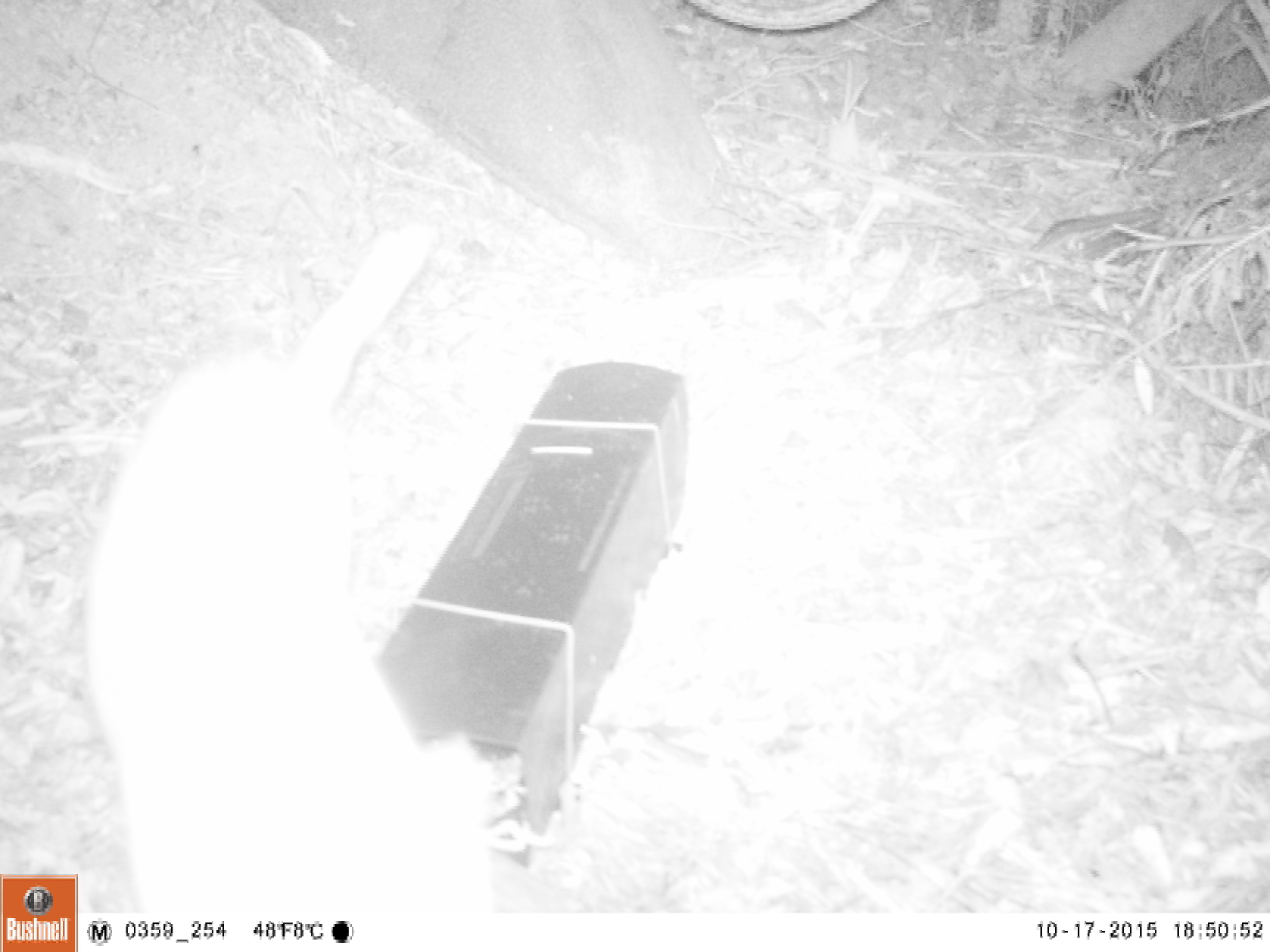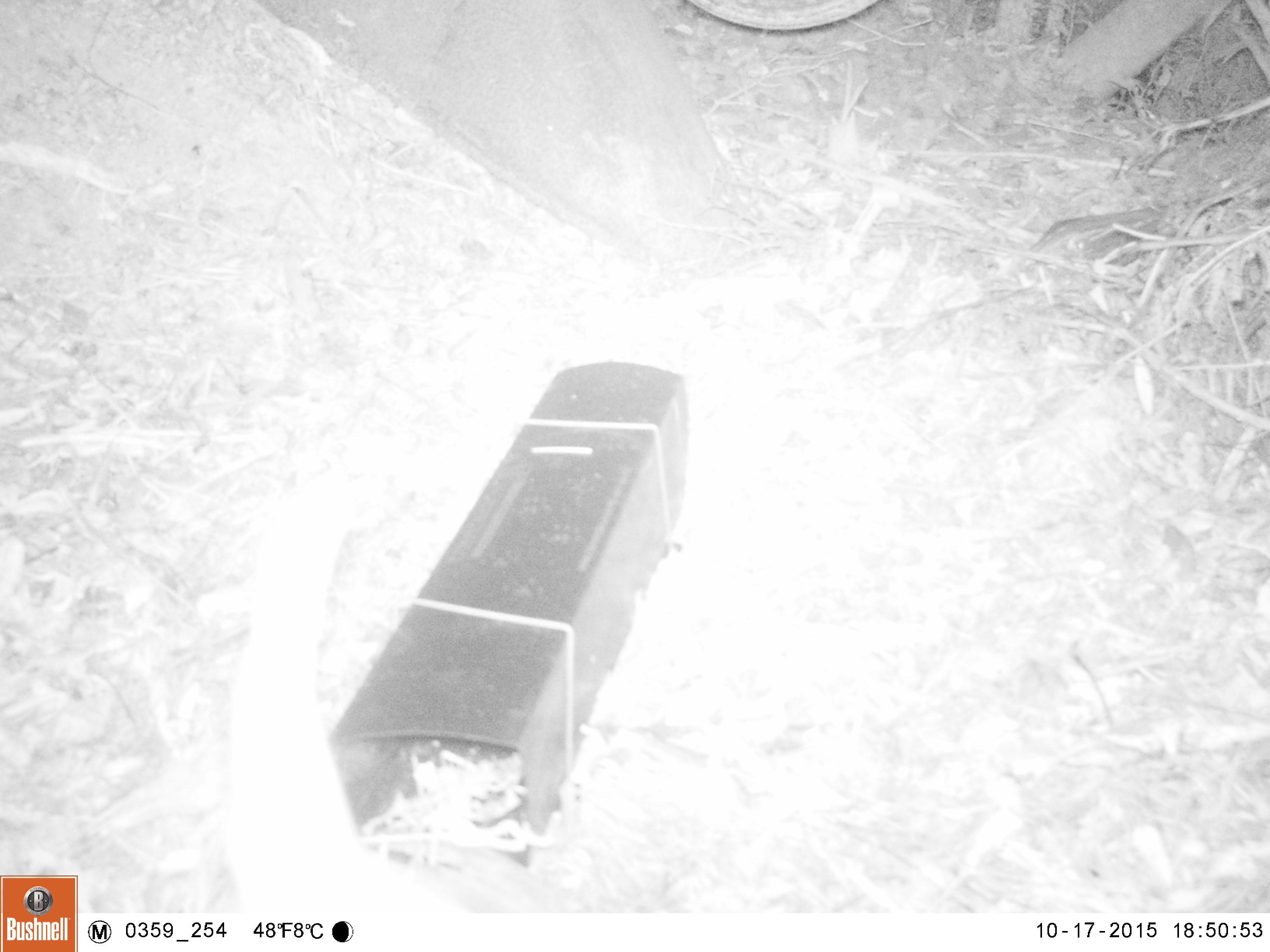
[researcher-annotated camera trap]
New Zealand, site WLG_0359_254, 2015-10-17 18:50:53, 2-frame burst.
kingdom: Animalia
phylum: Chordata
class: Mammalia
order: Carnivora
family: Felidae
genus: Felis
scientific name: Felis catus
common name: domestic cat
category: cat